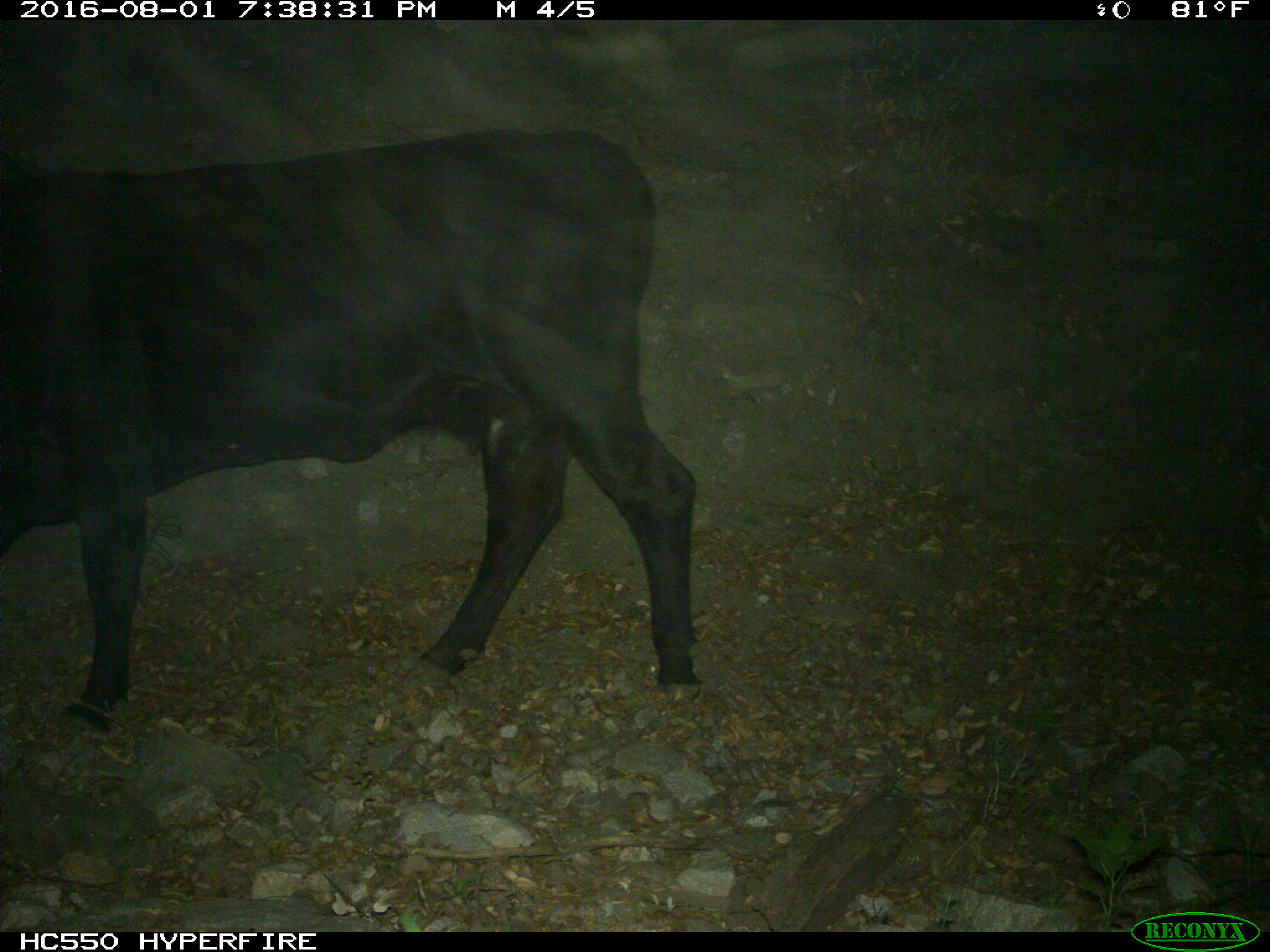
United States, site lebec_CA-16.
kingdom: Animalia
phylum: Chordata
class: Mammalia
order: Artiodactyla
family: Bovidae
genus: Bos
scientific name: Bos taurus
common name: domestic cow